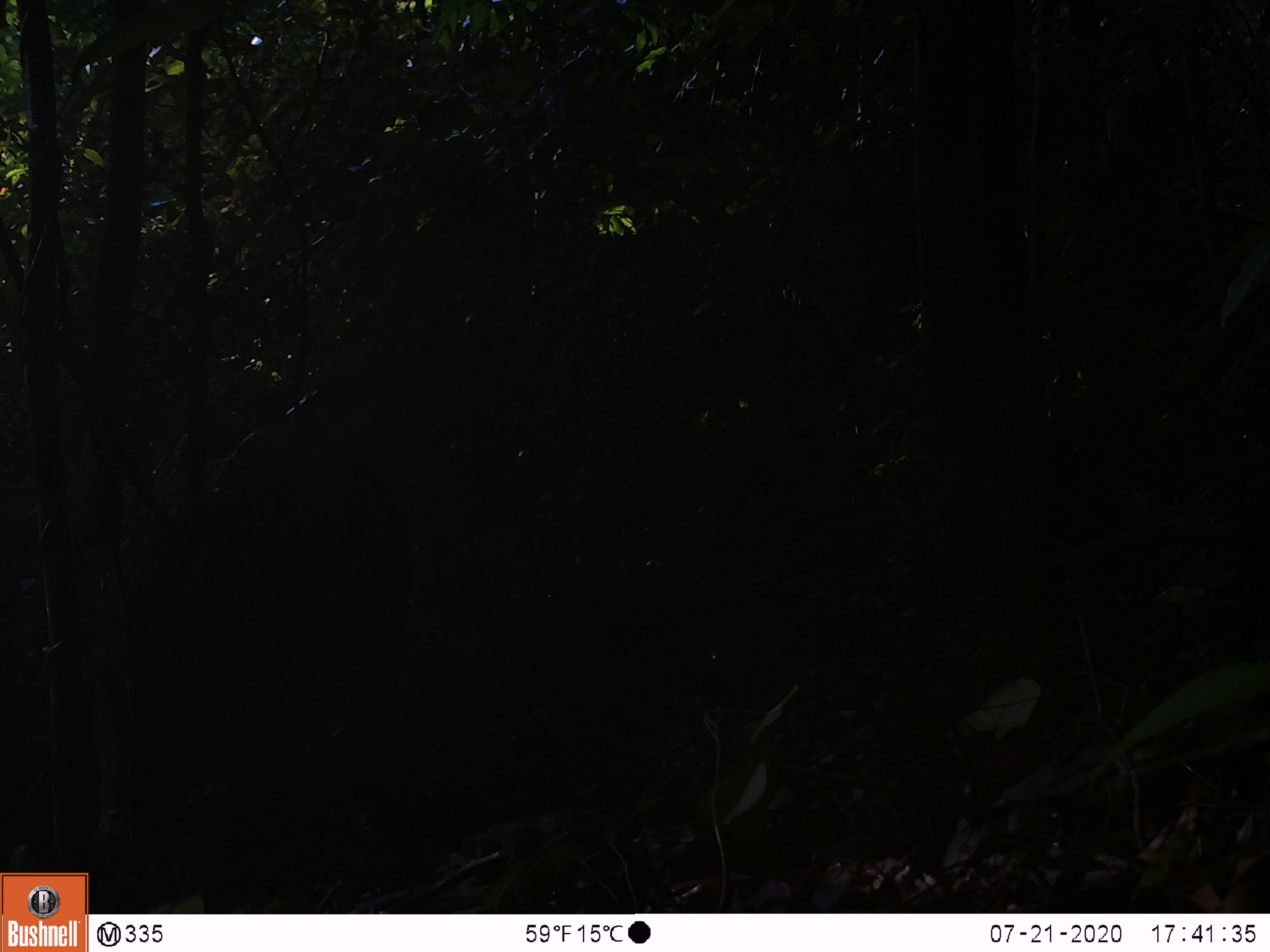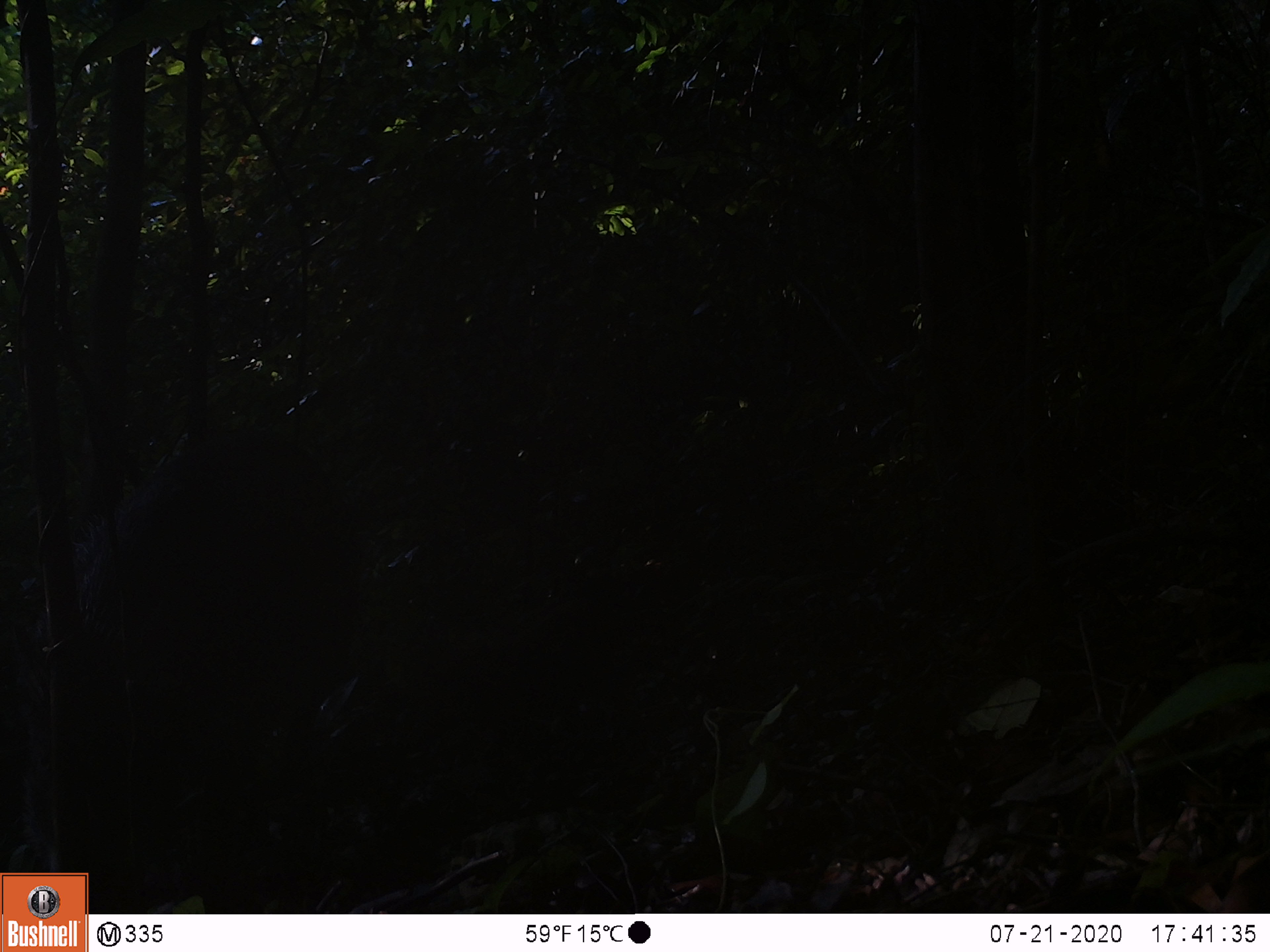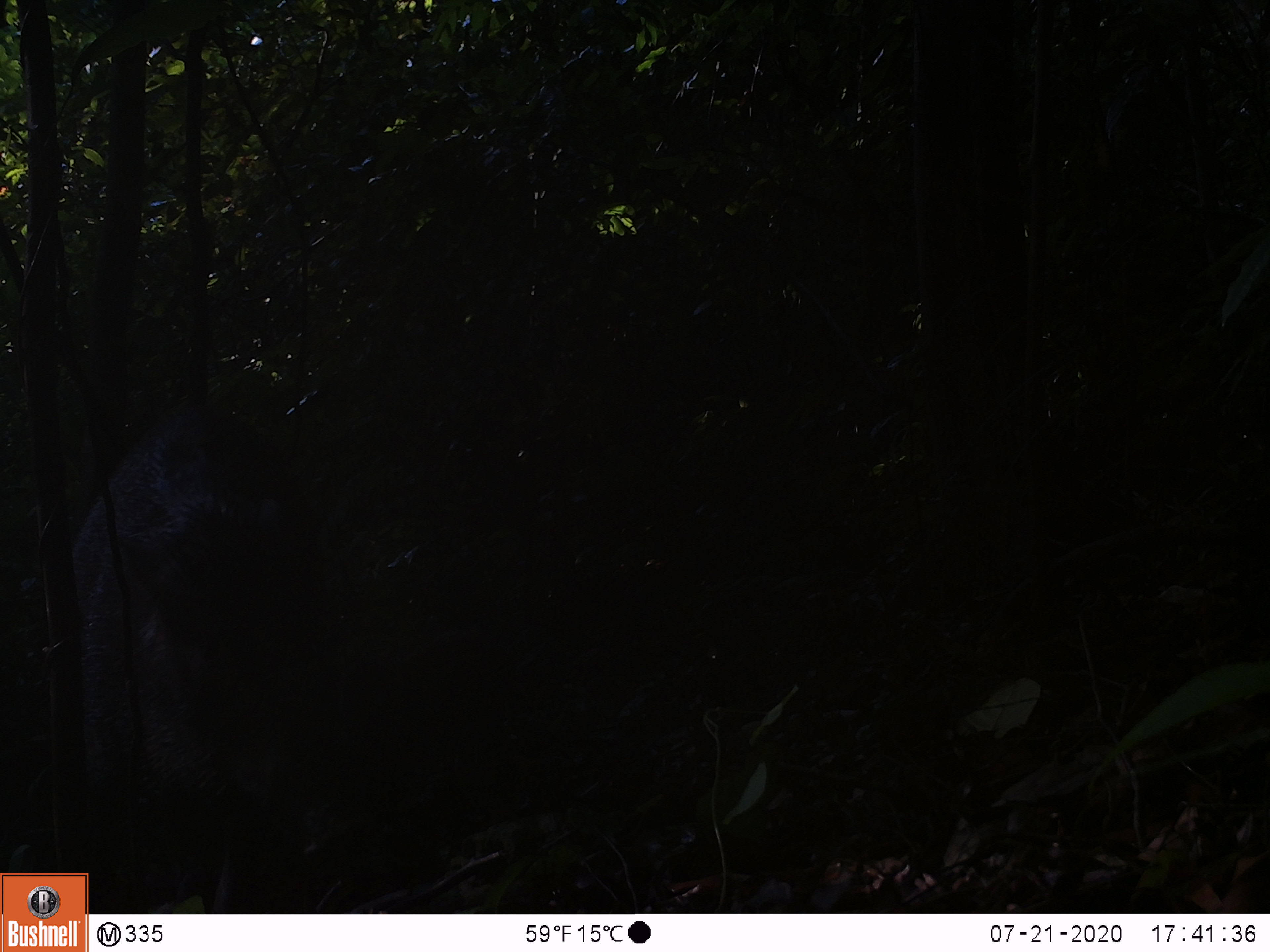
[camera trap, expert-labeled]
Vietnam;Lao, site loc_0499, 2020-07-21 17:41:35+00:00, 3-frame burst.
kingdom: Animalia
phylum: Chordata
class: Mammalia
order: Artiodactyla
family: Suidae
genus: Sus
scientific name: Sus scrofa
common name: eurasian wild pig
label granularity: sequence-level